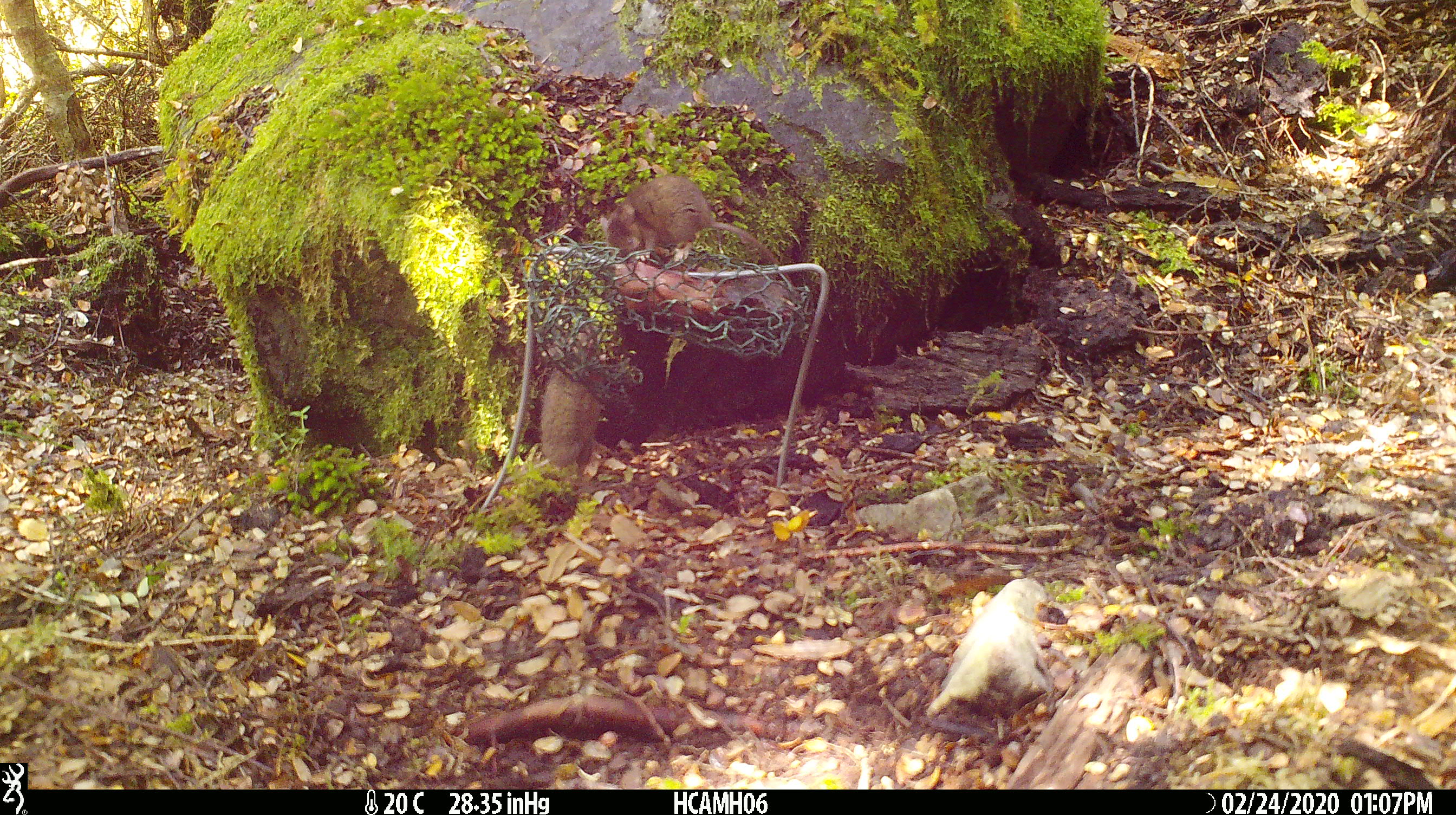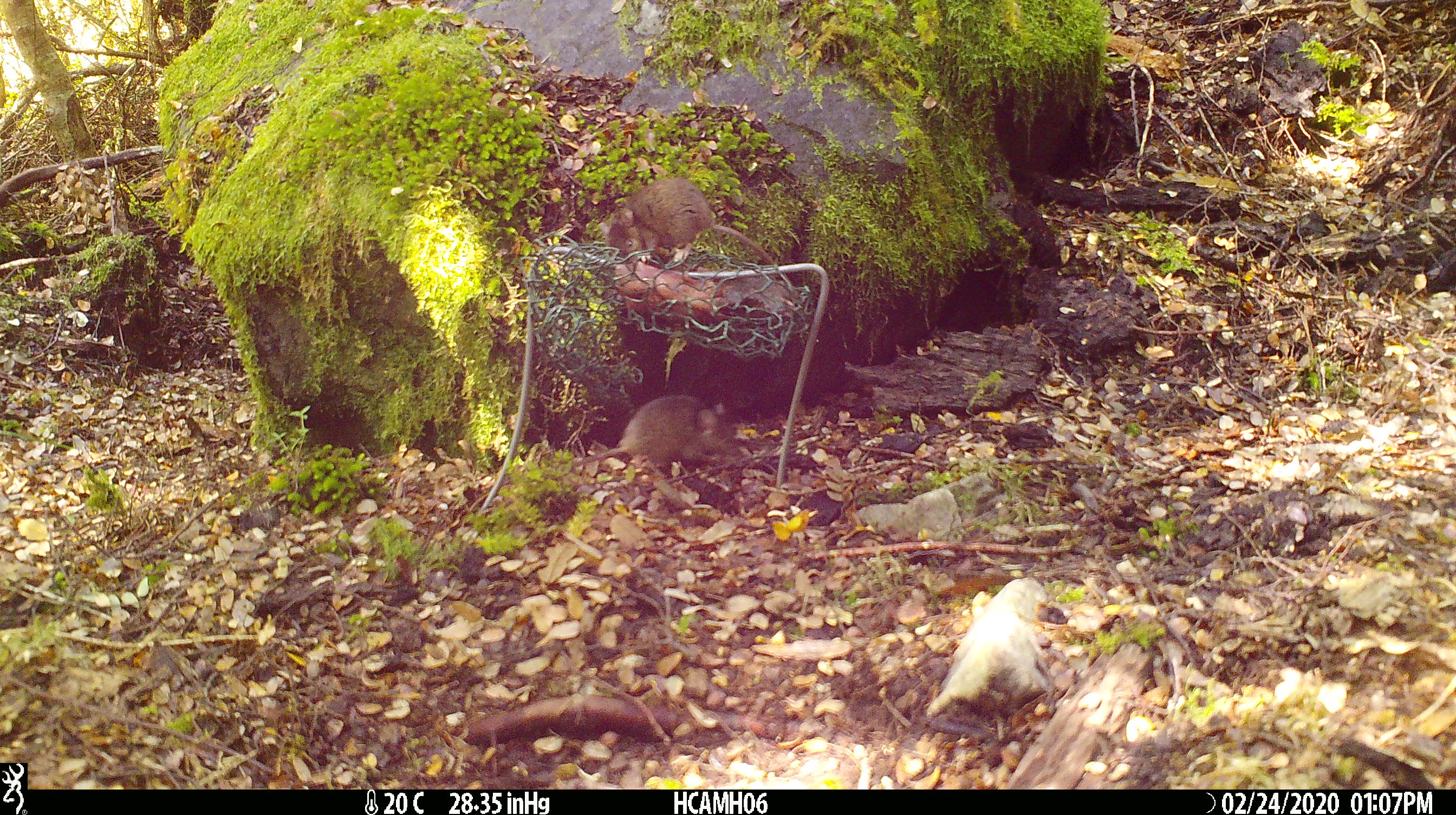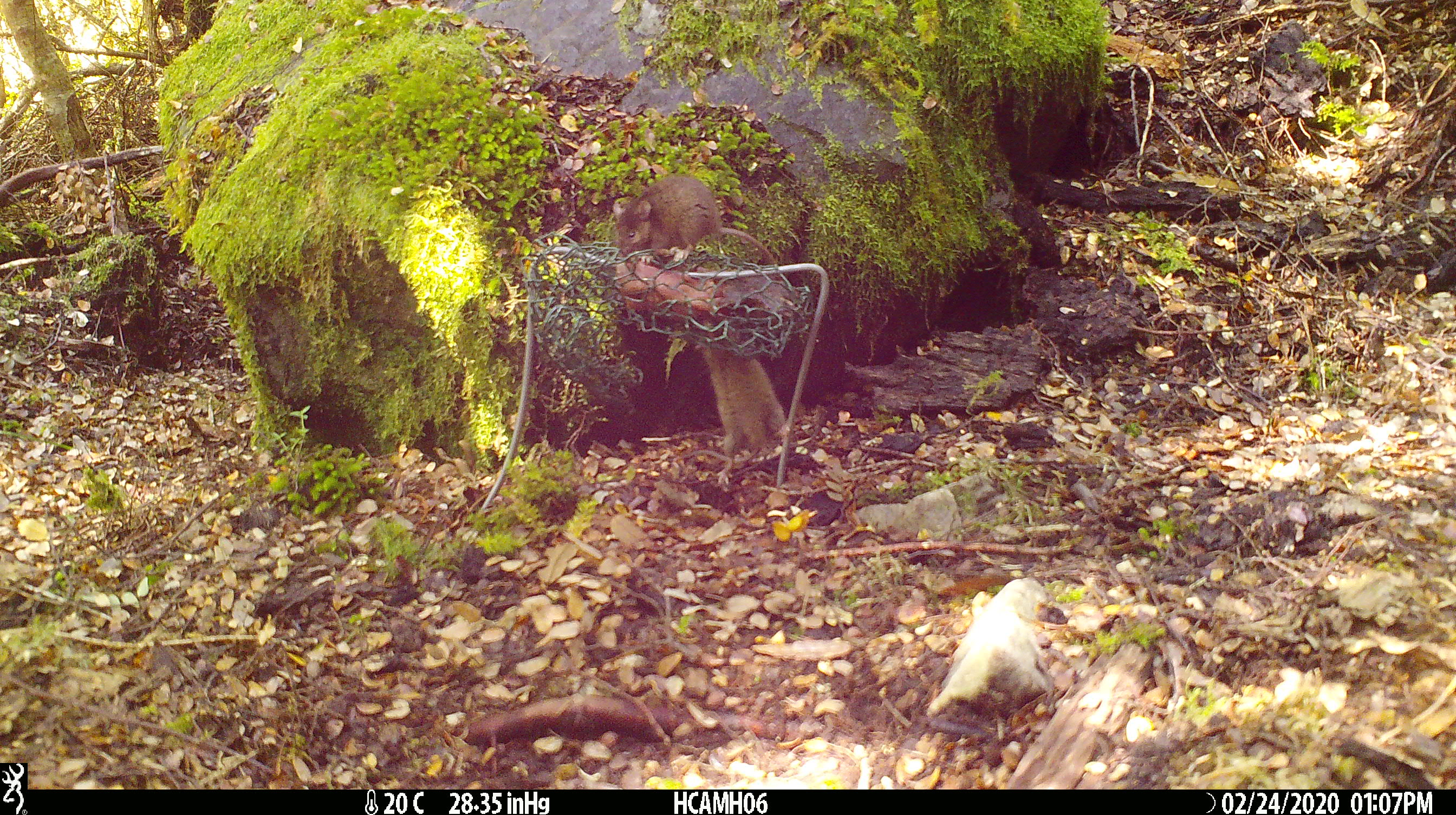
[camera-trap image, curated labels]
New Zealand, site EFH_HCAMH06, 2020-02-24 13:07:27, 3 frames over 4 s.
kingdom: Animalia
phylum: Chordata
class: Mammalia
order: Rodentia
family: Muridae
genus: Mus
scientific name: Mus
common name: mouse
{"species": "mouse (Mus)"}